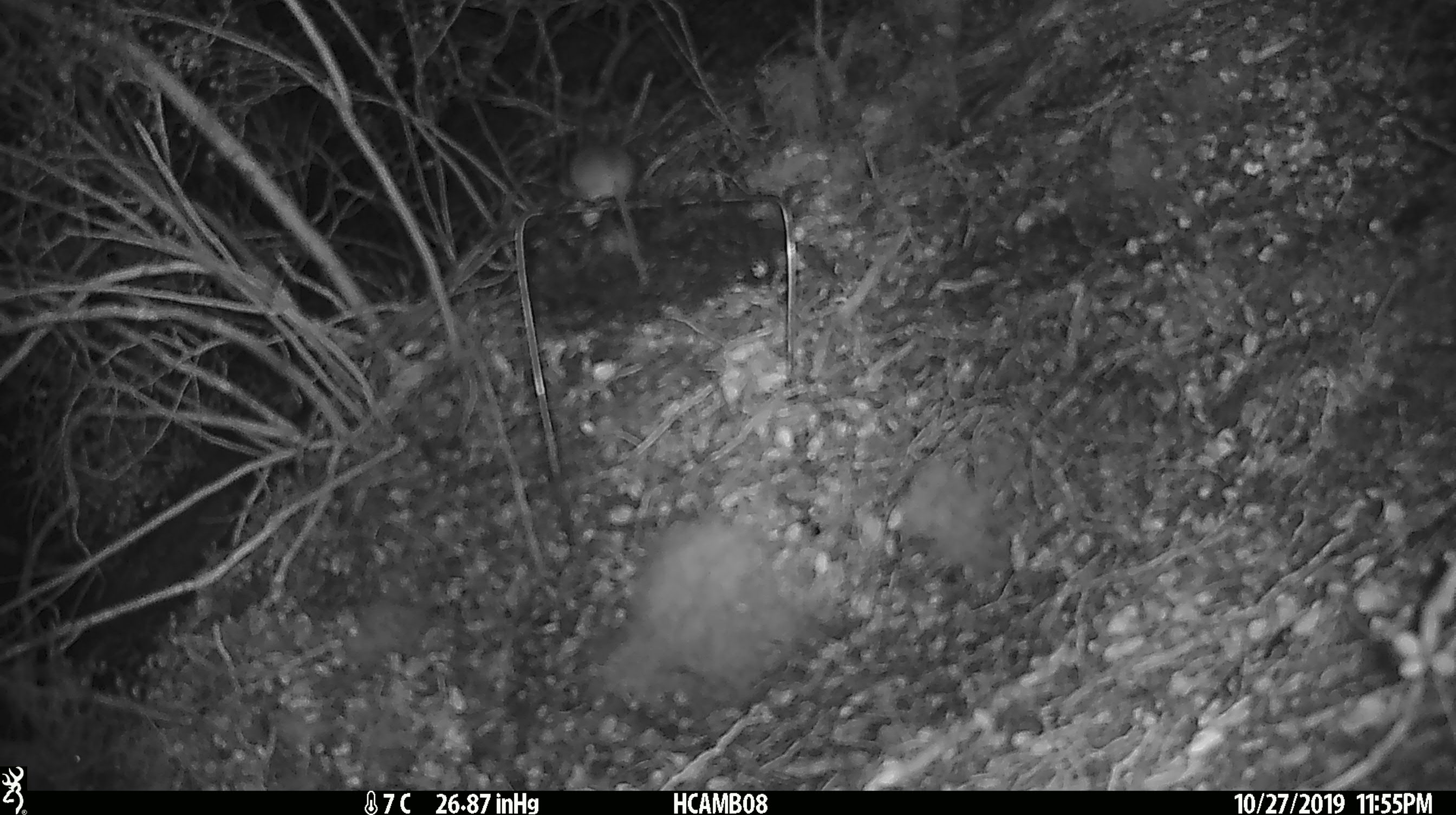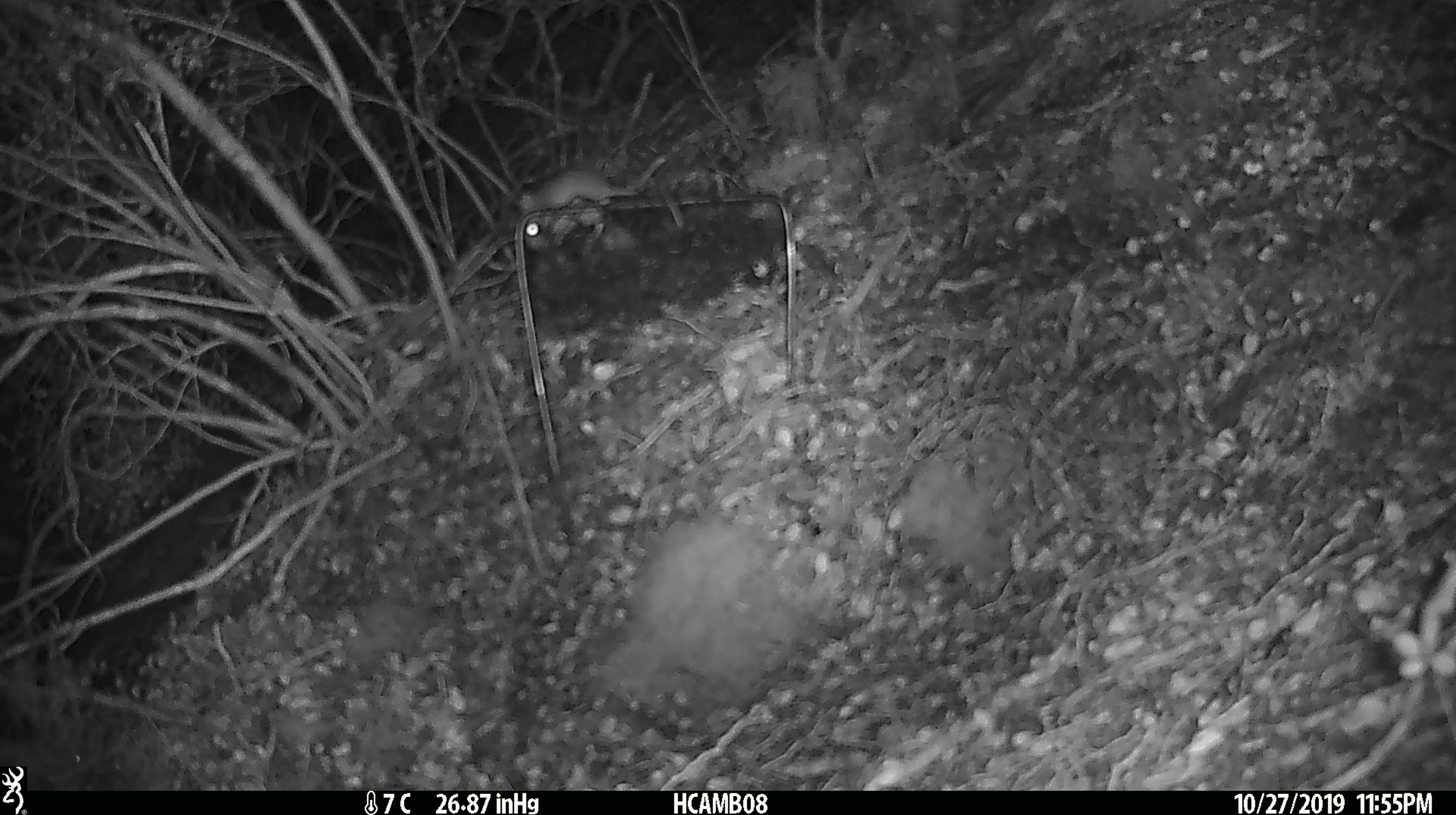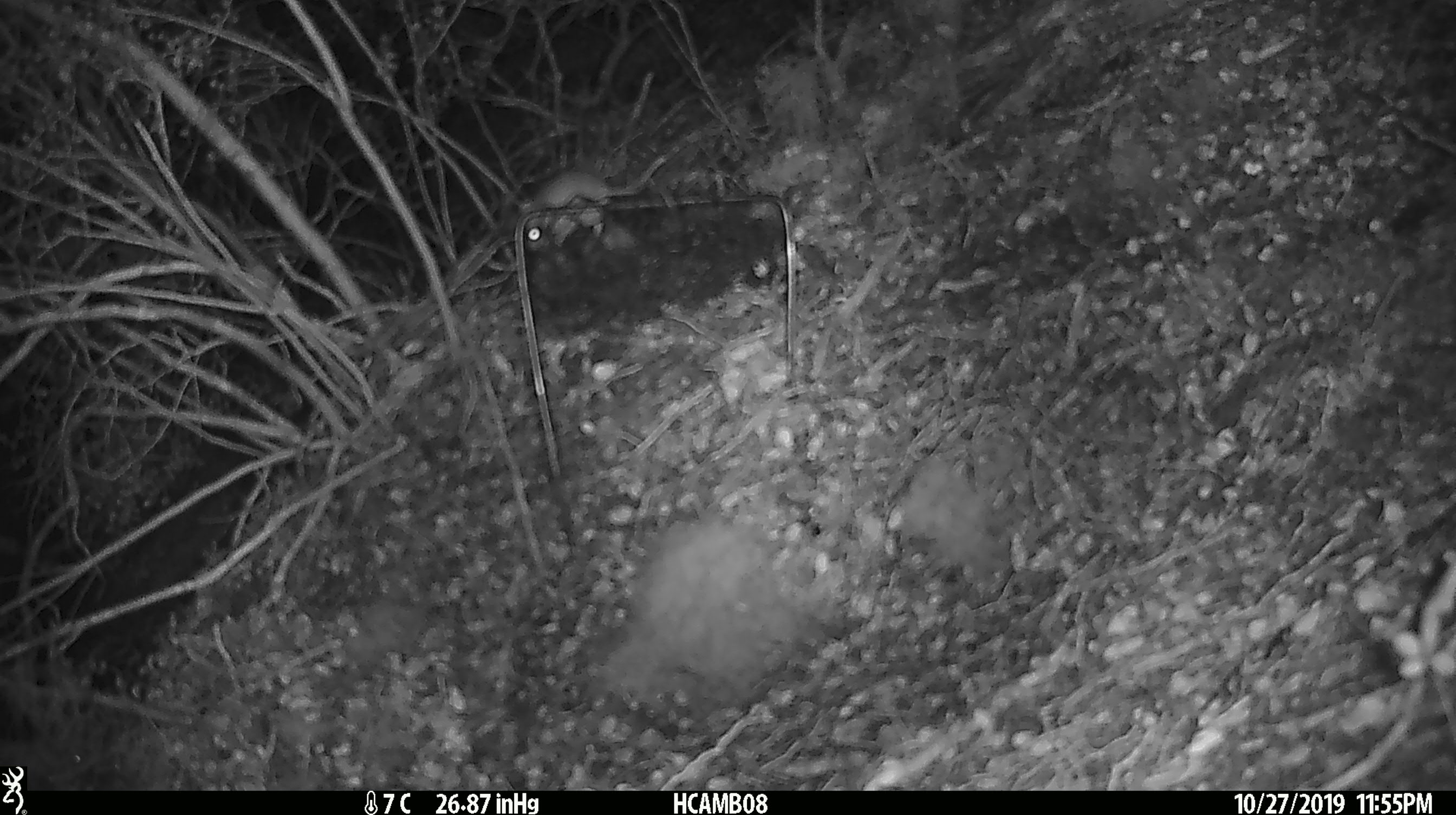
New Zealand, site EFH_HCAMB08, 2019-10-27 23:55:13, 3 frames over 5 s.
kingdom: Animalia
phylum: Chordata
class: Mammalia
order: Rodentia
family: Muridae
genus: Mus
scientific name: Mus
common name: mouse